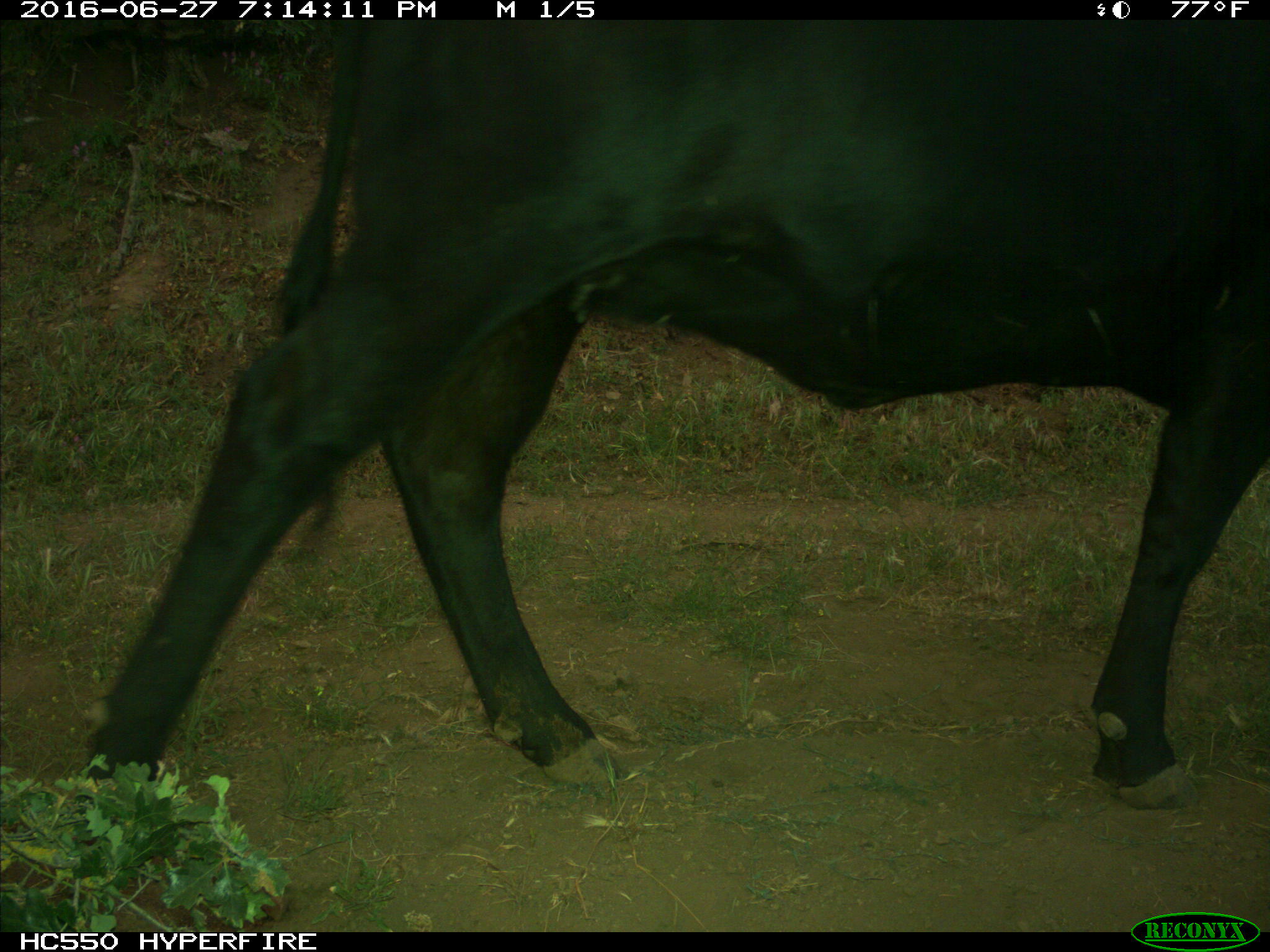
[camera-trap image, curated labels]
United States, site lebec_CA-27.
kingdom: Animalia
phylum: Chordata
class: Mammalia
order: Artiodactyla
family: Bovidae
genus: Bos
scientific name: Bos taurus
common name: domestic cow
Bos taurus (domestic cow).